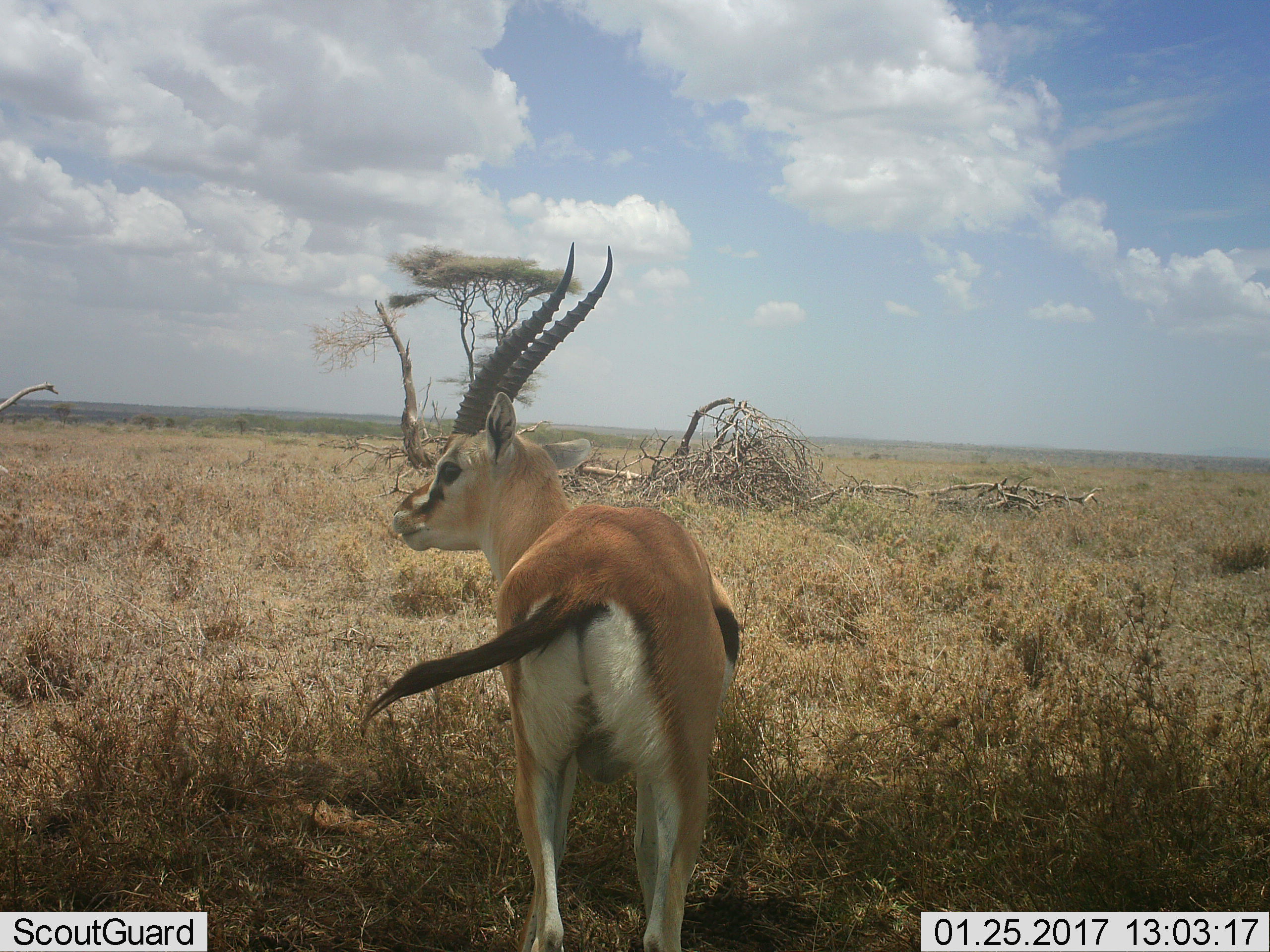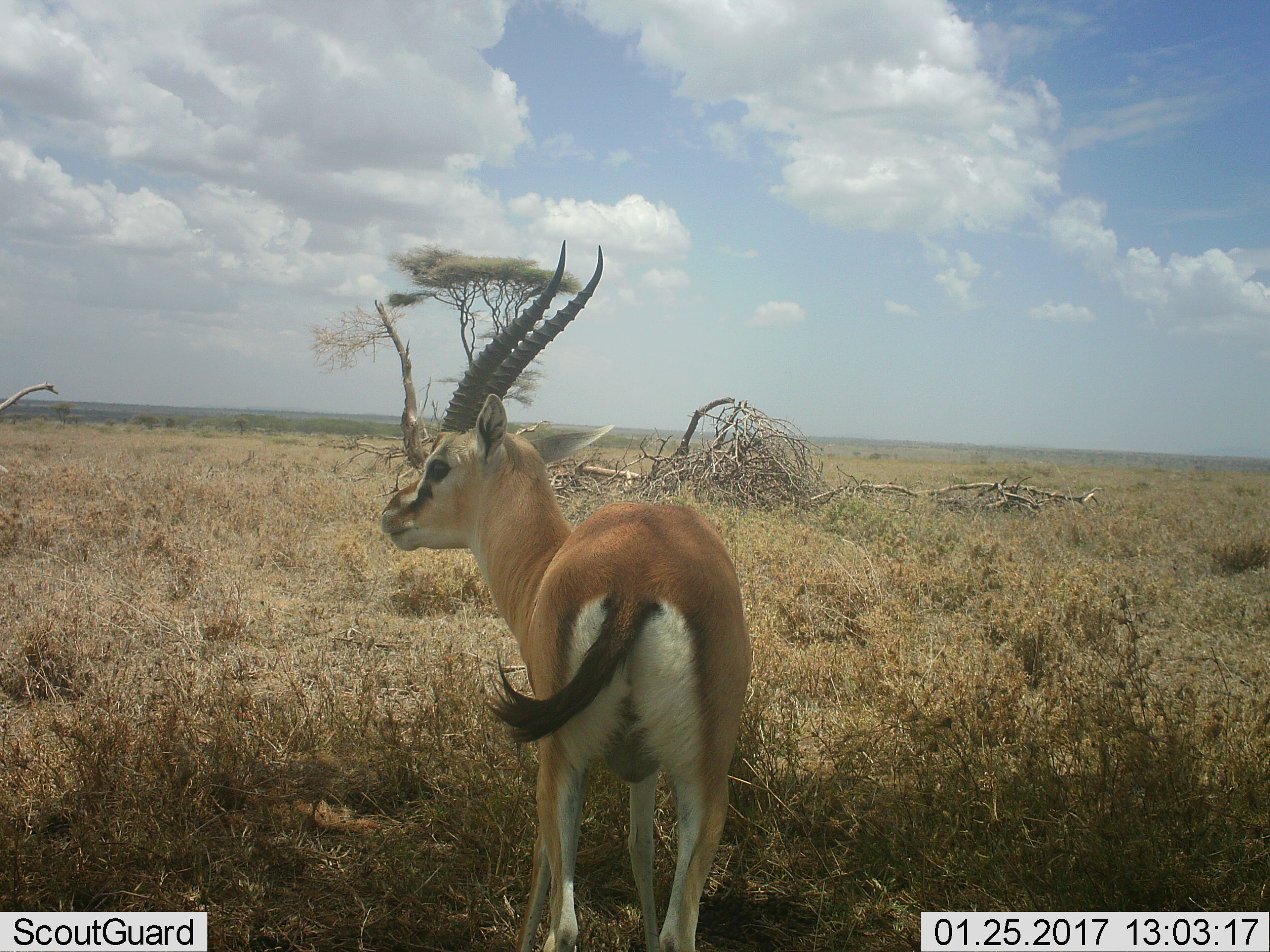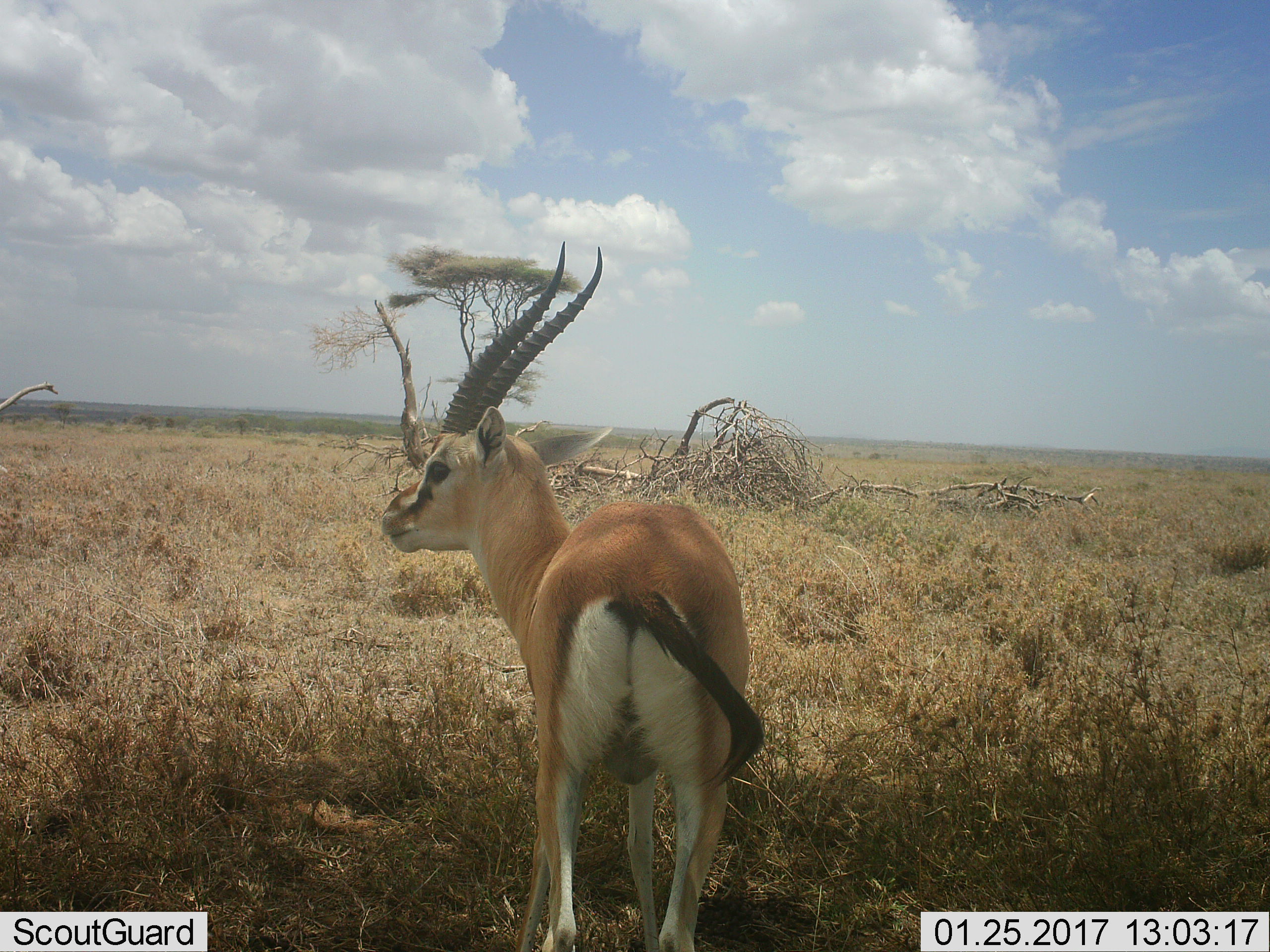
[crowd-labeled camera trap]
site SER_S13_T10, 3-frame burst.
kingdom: Animalia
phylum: Chordata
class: Mammalia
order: Artiodactyla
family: Bovidae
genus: Eudorcas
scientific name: Eudorcas thomsonii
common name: thomson's gazelle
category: gazellethomsons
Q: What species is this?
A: Gazellethomsons (thomson's gazelle) (Eudorcas thomsonii).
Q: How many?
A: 1.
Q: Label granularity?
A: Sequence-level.